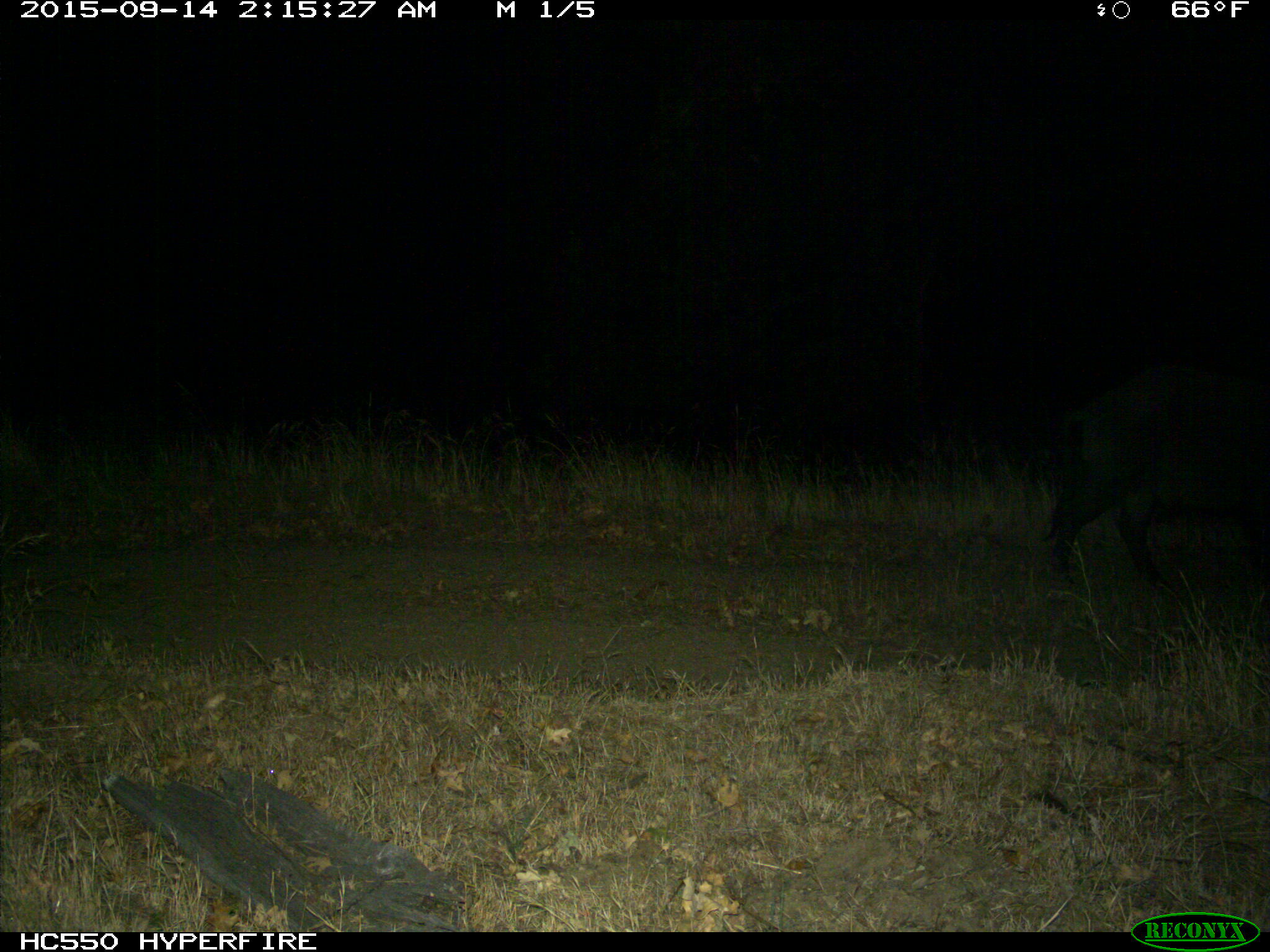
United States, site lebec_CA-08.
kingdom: Animalia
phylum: Chordata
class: Mammalia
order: Artiodactyla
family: Suidae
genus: Sus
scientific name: Sus scrofa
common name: wild boar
Sus scrofa (wild boar).